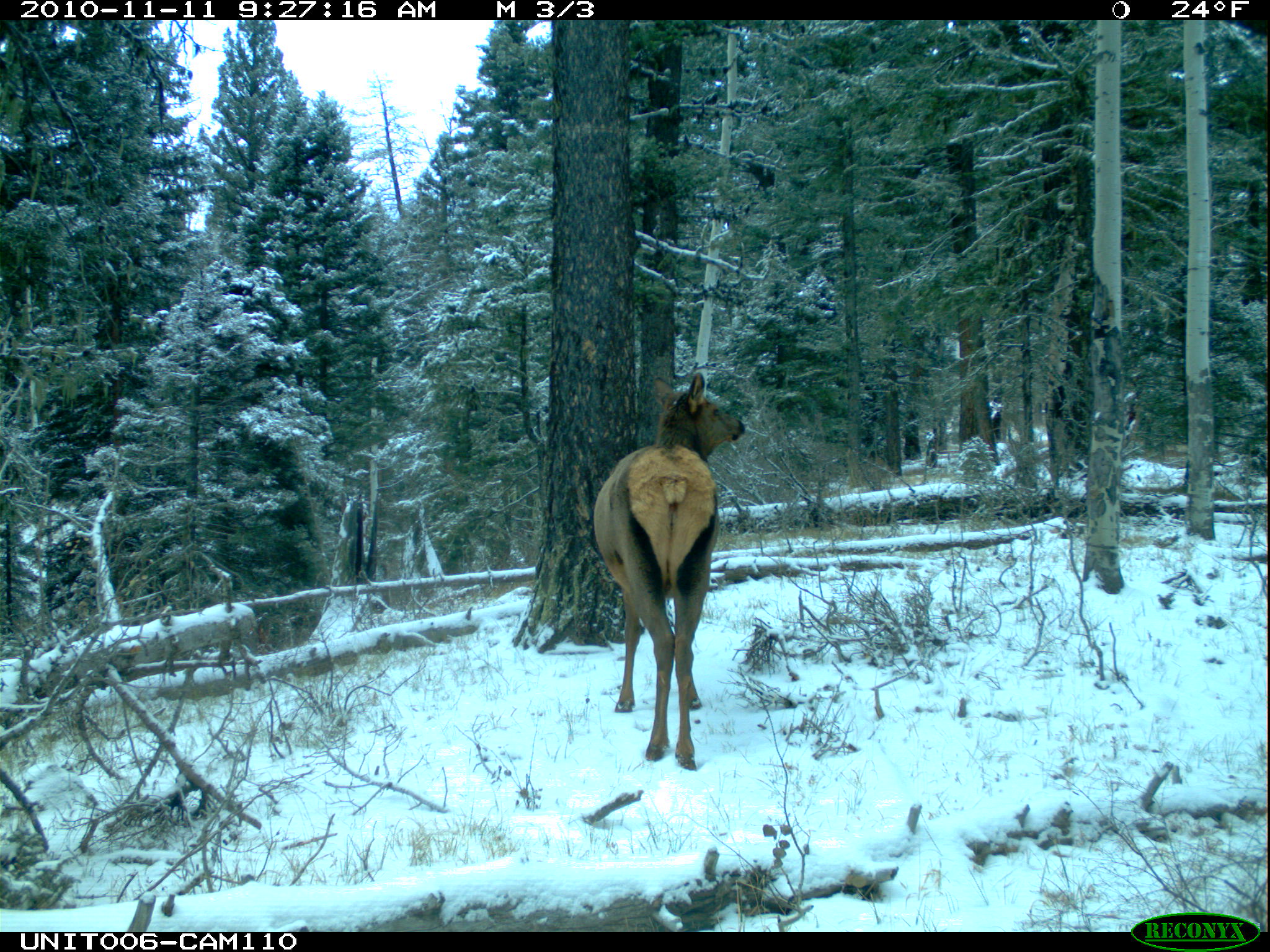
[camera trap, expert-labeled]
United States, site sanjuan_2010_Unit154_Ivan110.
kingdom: Animalia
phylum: Chordata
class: Mammalia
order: Artiodactyla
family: Cervidae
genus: Cervus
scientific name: Cervus elaphus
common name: red deer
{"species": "Cervus elaphus (red deer)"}